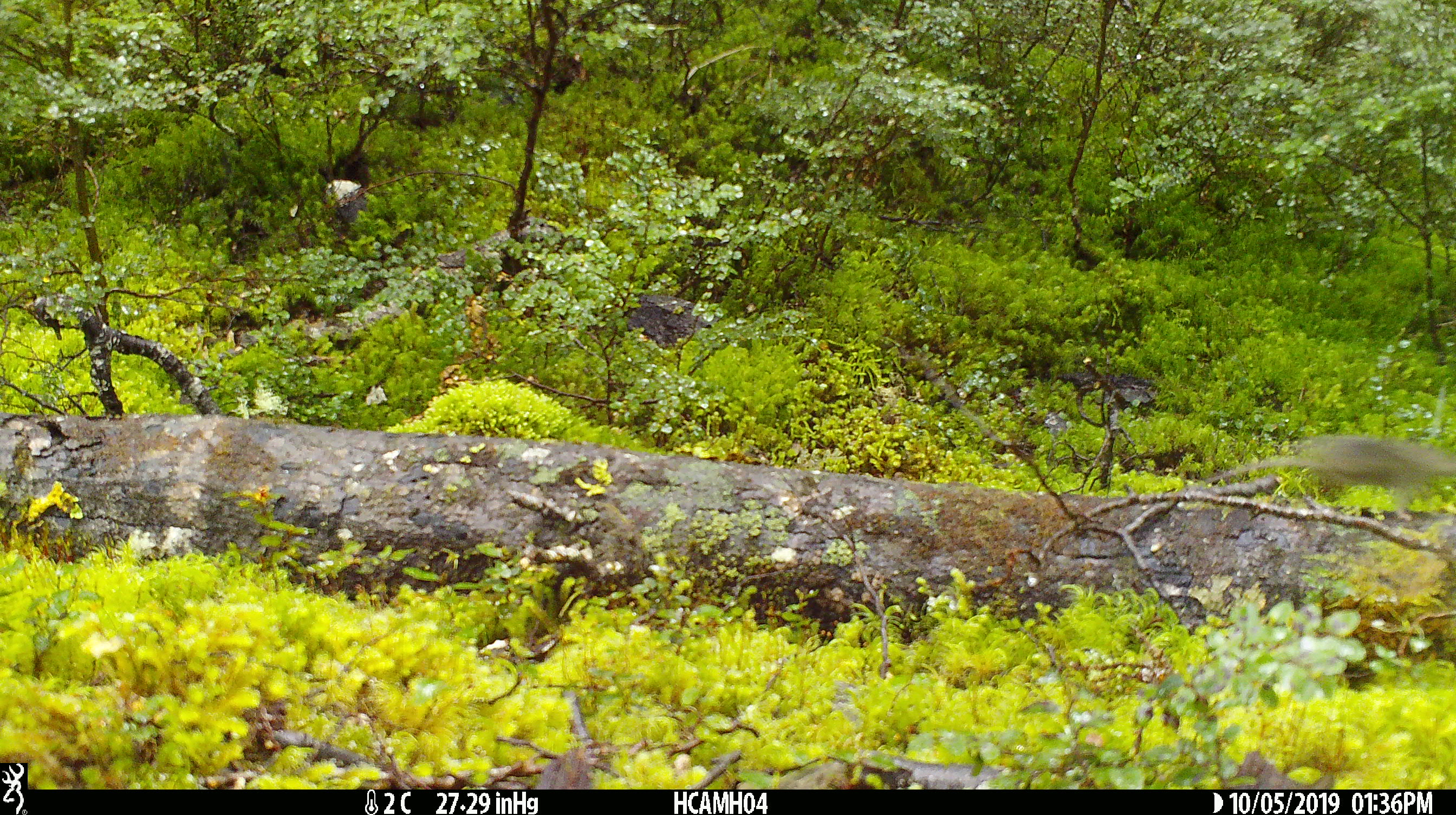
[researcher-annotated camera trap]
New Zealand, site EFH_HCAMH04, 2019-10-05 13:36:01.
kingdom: Animalia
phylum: Chordata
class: Mammalia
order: Rodentia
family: Muridae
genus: Mus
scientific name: Mus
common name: mouse